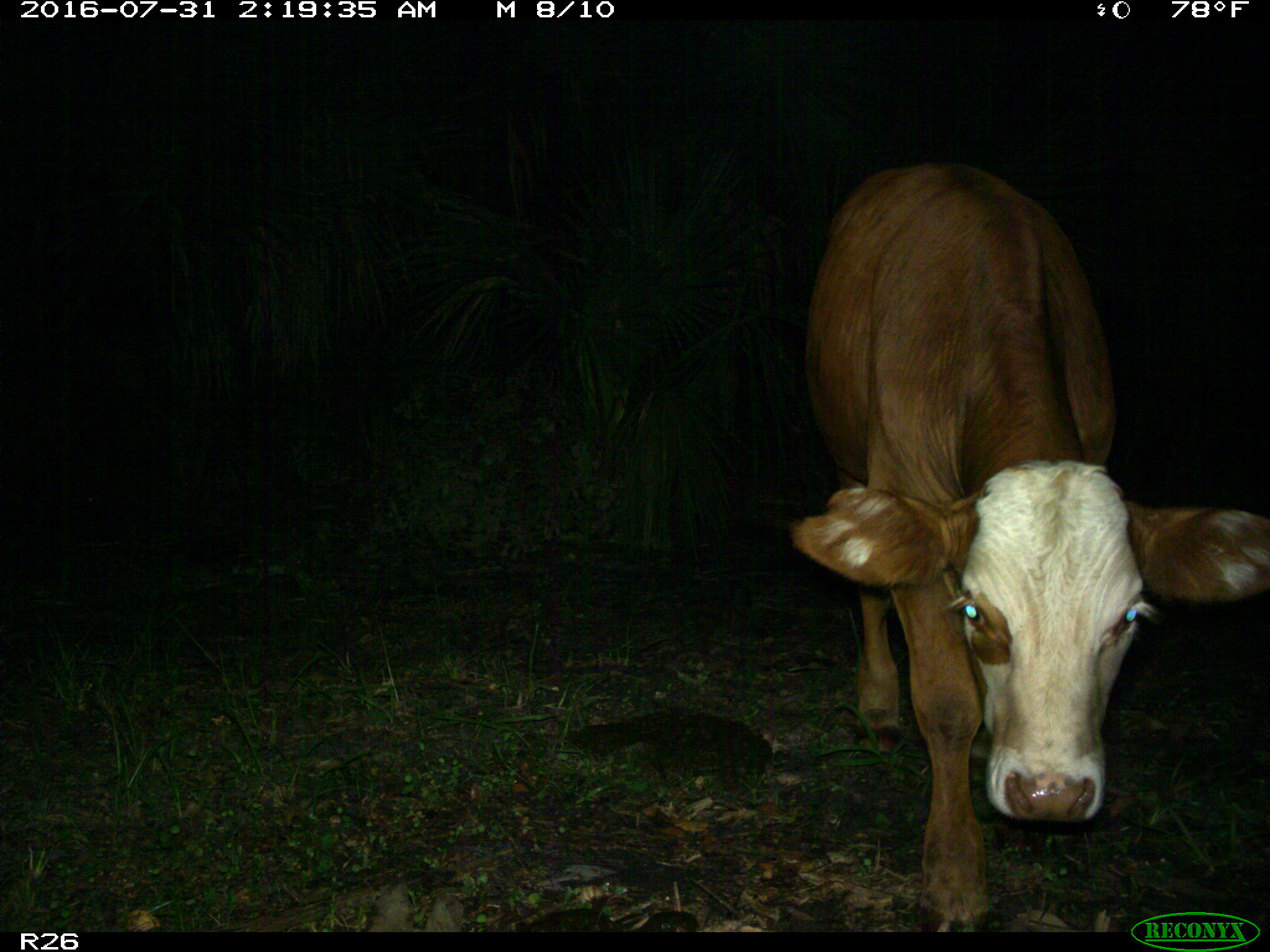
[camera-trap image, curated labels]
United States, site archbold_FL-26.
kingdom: Animalia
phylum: Chordata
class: Mammalia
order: Artiodactyla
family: Bovidae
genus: Bos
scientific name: Bos taurus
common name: domestic cow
Bos taurus (domestic cow).